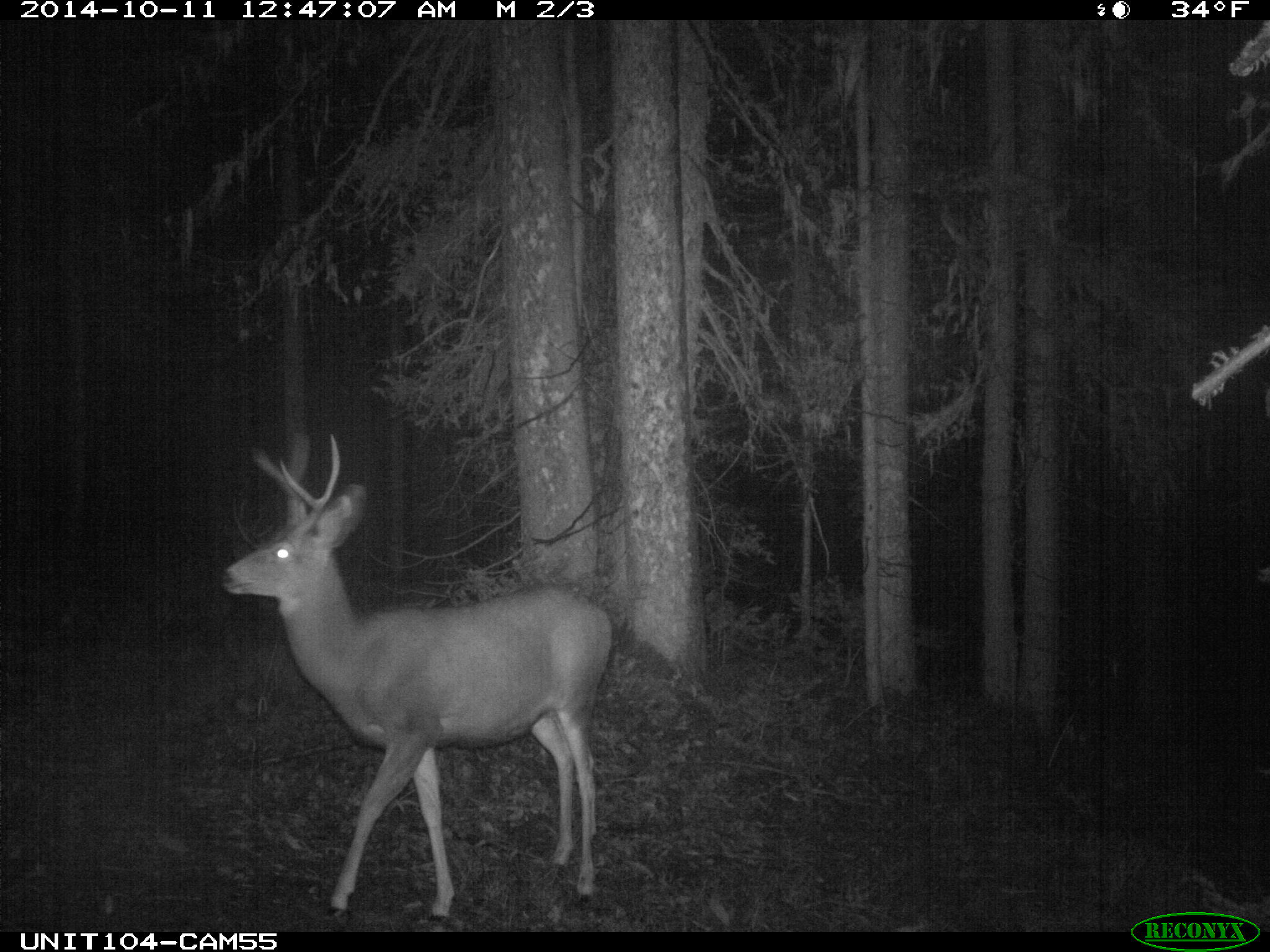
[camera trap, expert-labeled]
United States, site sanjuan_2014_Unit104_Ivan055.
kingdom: Animalia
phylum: Chordata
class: Mammalia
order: Artiodactyla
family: Cervidae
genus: Odocoileus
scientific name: Odocoileus hemionus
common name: mule deer